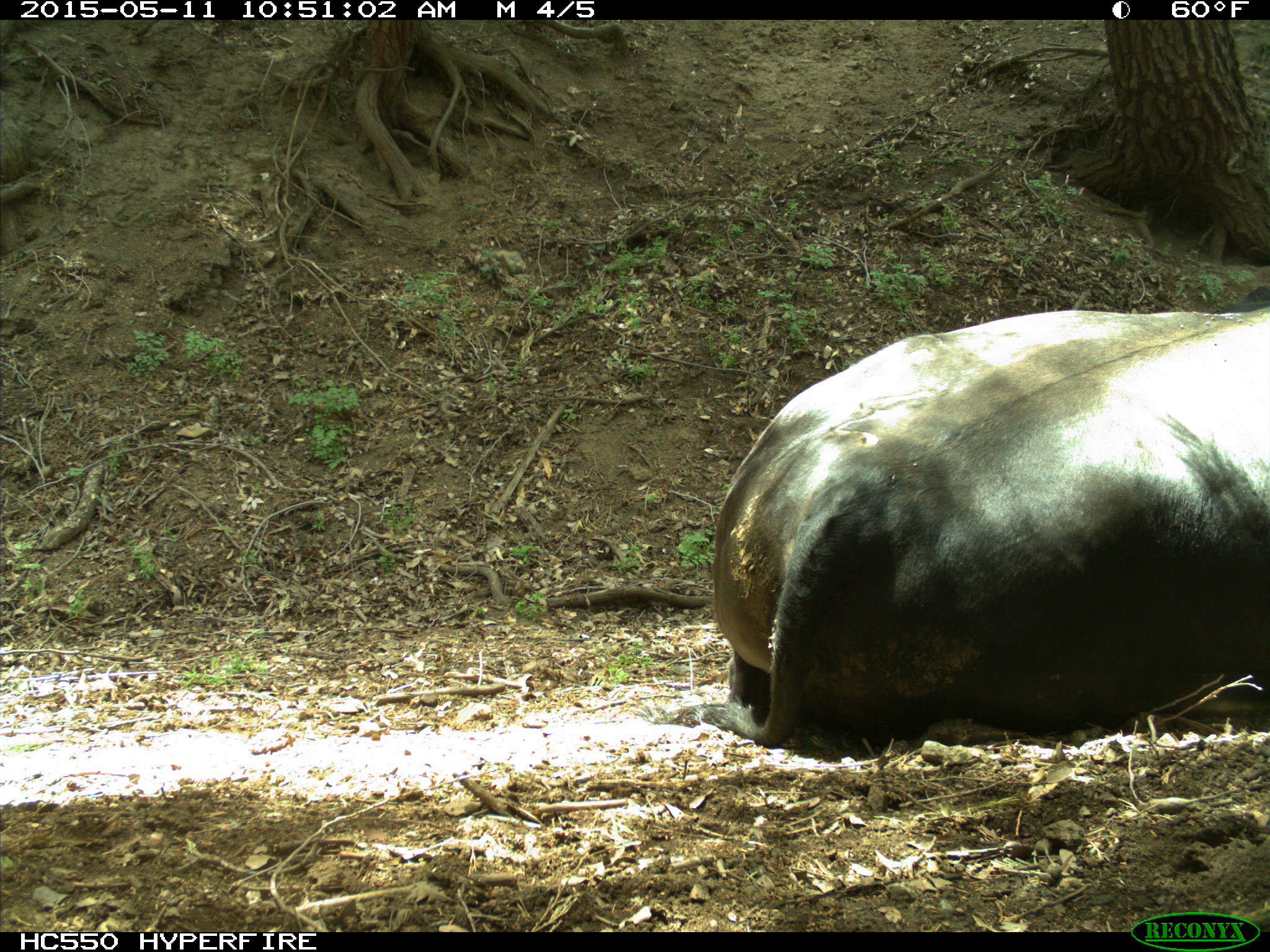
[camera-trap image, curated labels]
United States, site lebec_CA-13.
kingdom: Animalia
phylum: Chordata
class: Mammalia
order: Artiodactyla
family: Bovidae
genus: Bos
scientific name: Bos taurus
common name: domestic cow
Bos taurus (domestic cow).